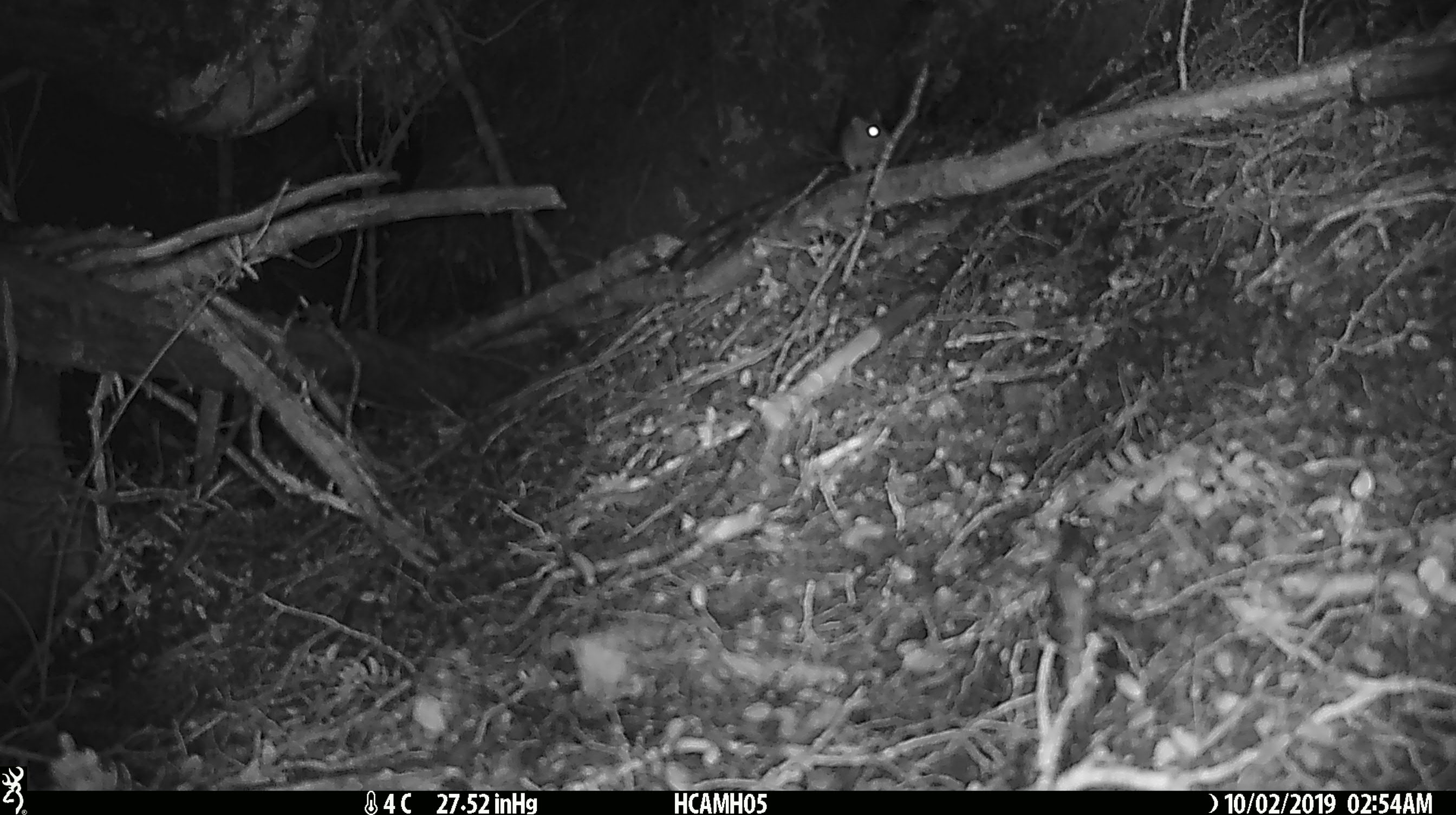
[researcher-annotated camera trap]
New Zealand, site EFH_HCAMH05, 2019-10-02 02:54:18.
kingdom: Animalia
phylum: Chordata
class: Mammalia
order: Rodentia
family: Muridae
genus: Mus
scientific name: Mus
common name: mouse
Mouse (Mus).